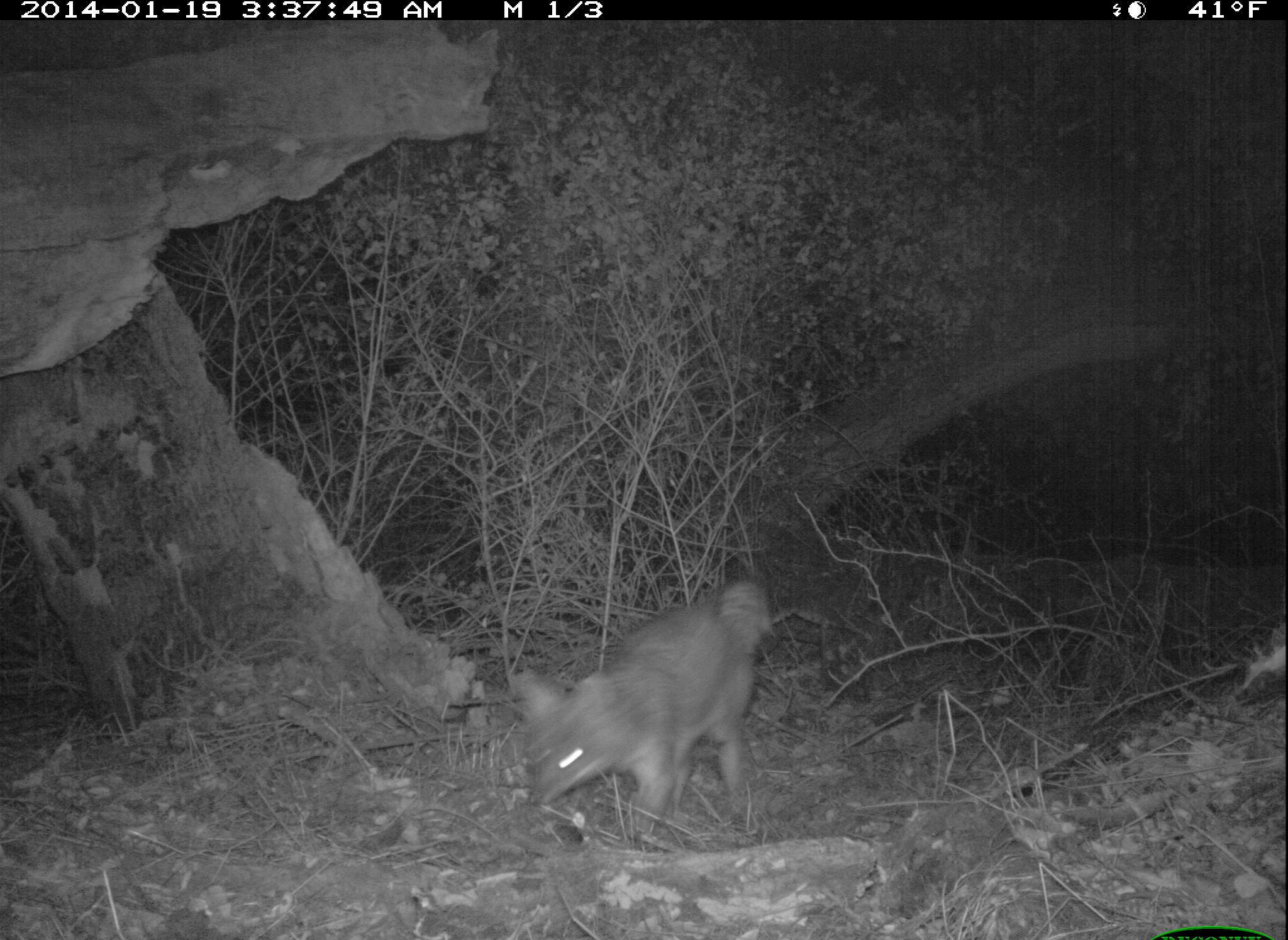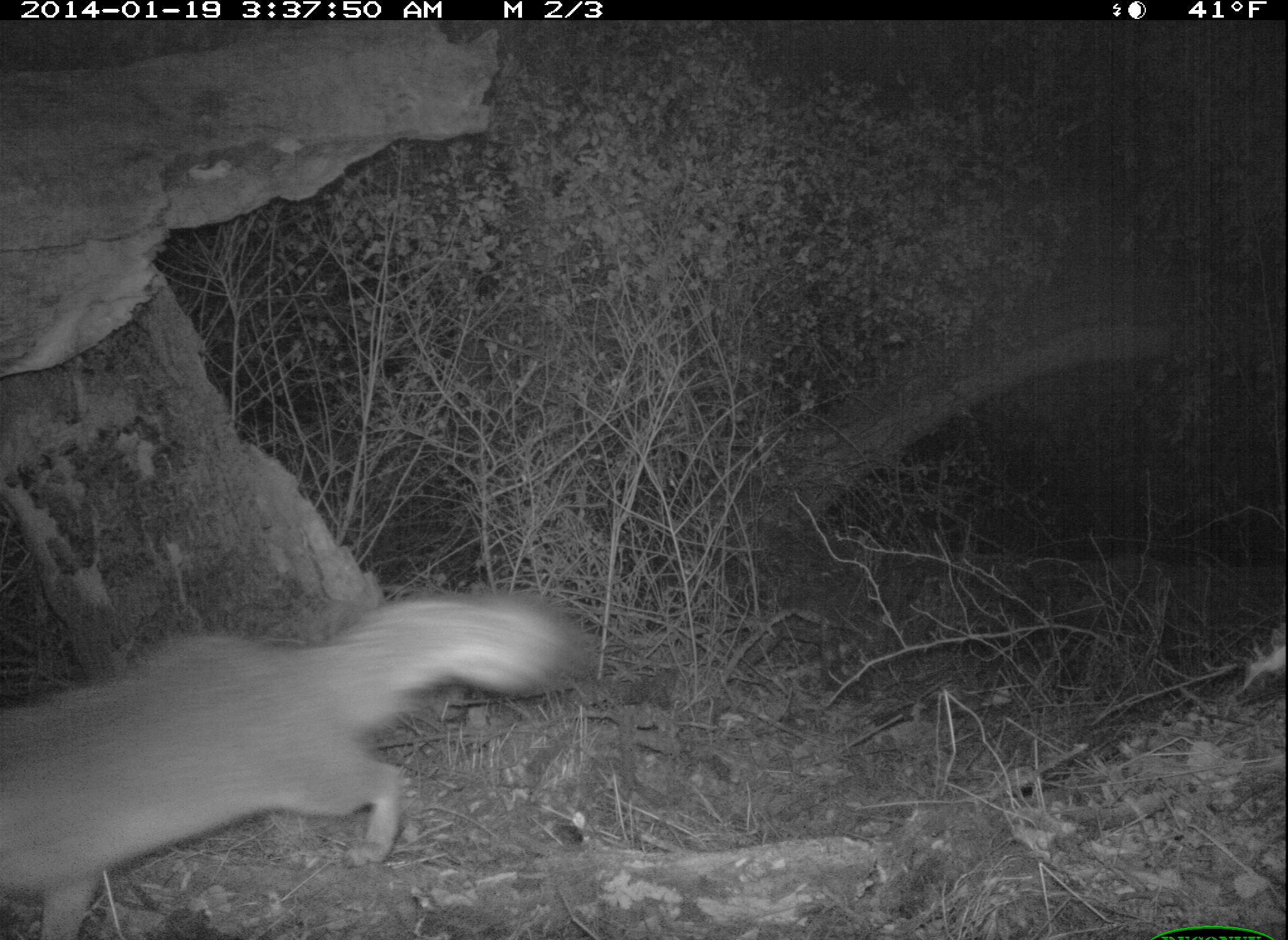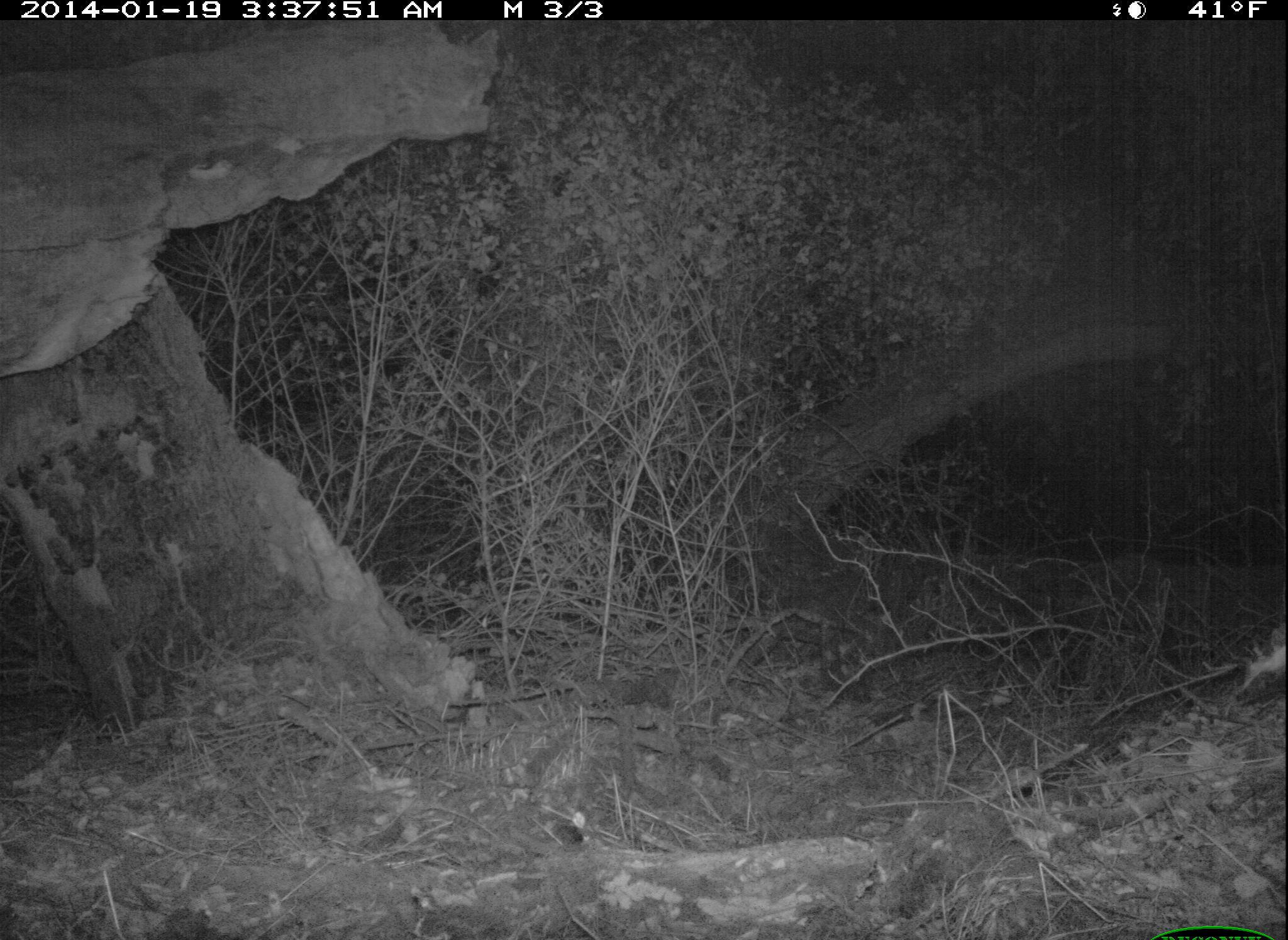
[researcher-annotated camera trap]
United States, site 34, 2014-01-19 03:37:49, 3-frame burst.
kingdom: Animalia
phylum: Chordata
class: Mammalia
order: Carnivora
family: Canidae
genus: Urocyon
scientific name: Urocyon cinereoargenteus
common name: gray fox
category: fox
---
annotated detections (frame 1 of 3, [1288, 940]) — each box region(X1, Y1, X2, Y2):
fox: region(505, 578, 777, 849)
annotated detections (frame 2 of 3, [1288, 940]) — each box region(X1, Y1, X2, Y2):
fox: region(0, 591, 595, 940)